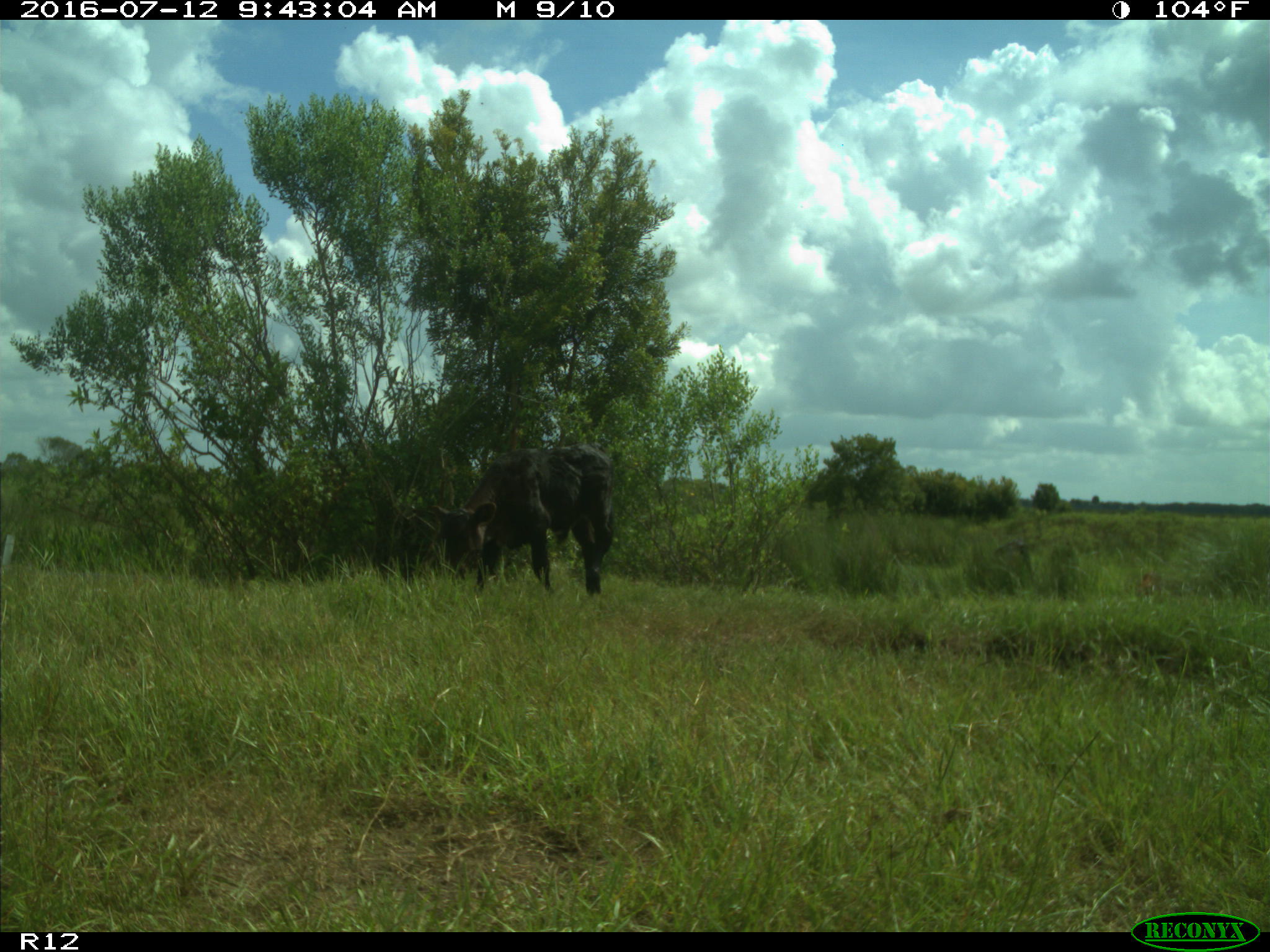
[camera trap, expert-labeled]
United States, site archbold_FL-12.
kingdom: Animalia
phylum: Chordata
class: Mammalia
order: Artiodactyla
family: Bovidae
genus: Bos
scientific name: Bos taurus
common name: domestic cow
Bos taurus (domestic cow).